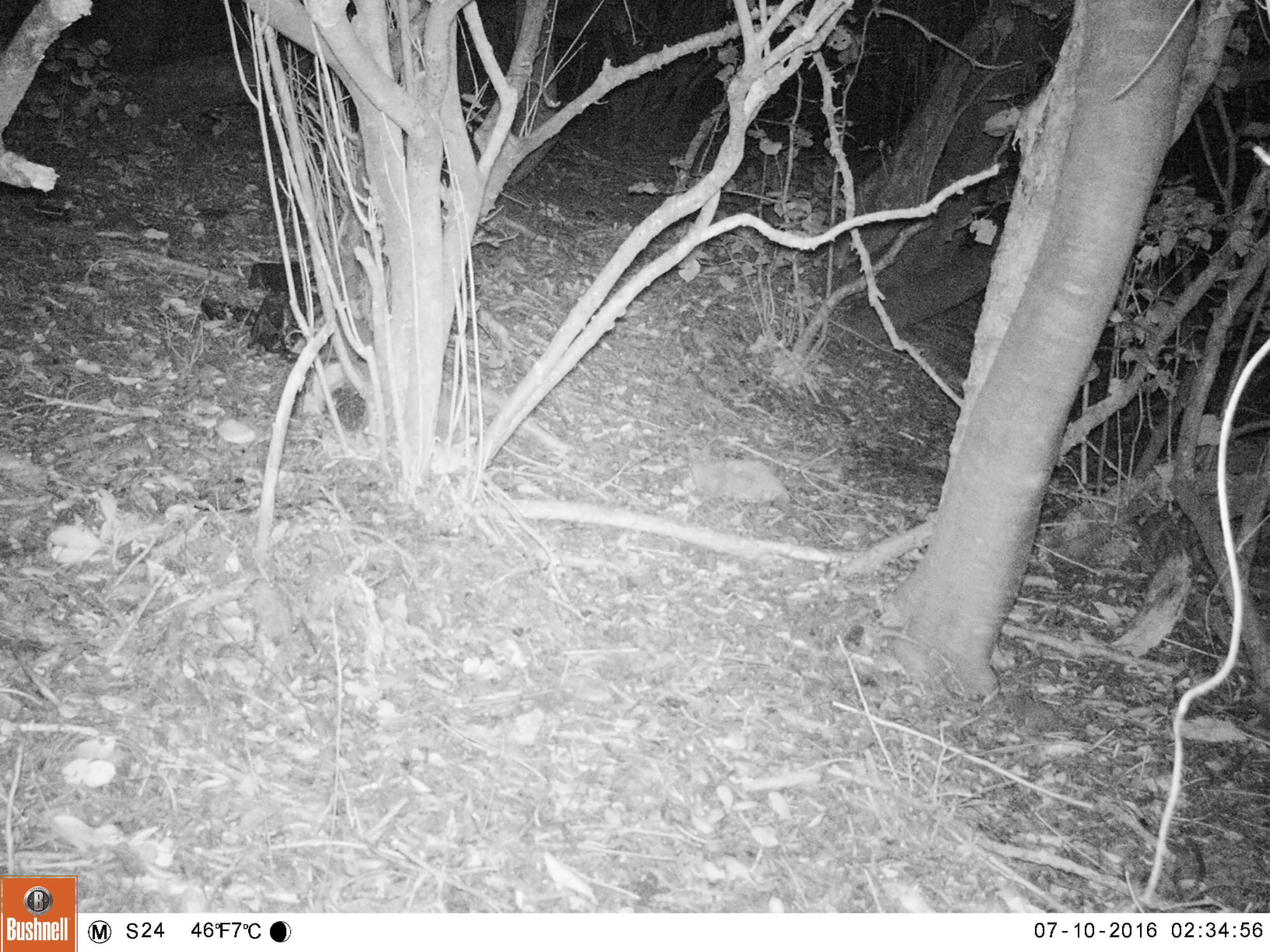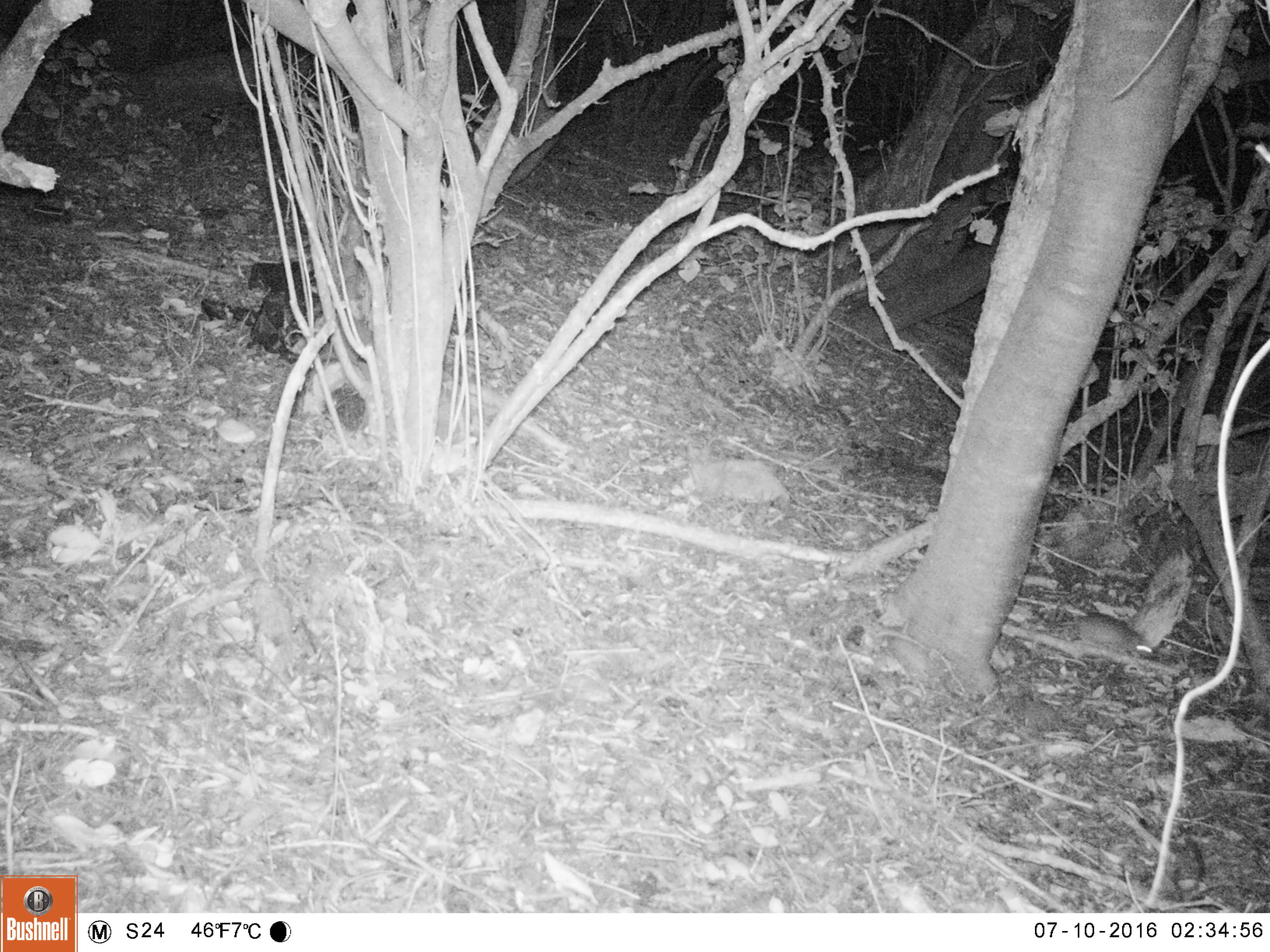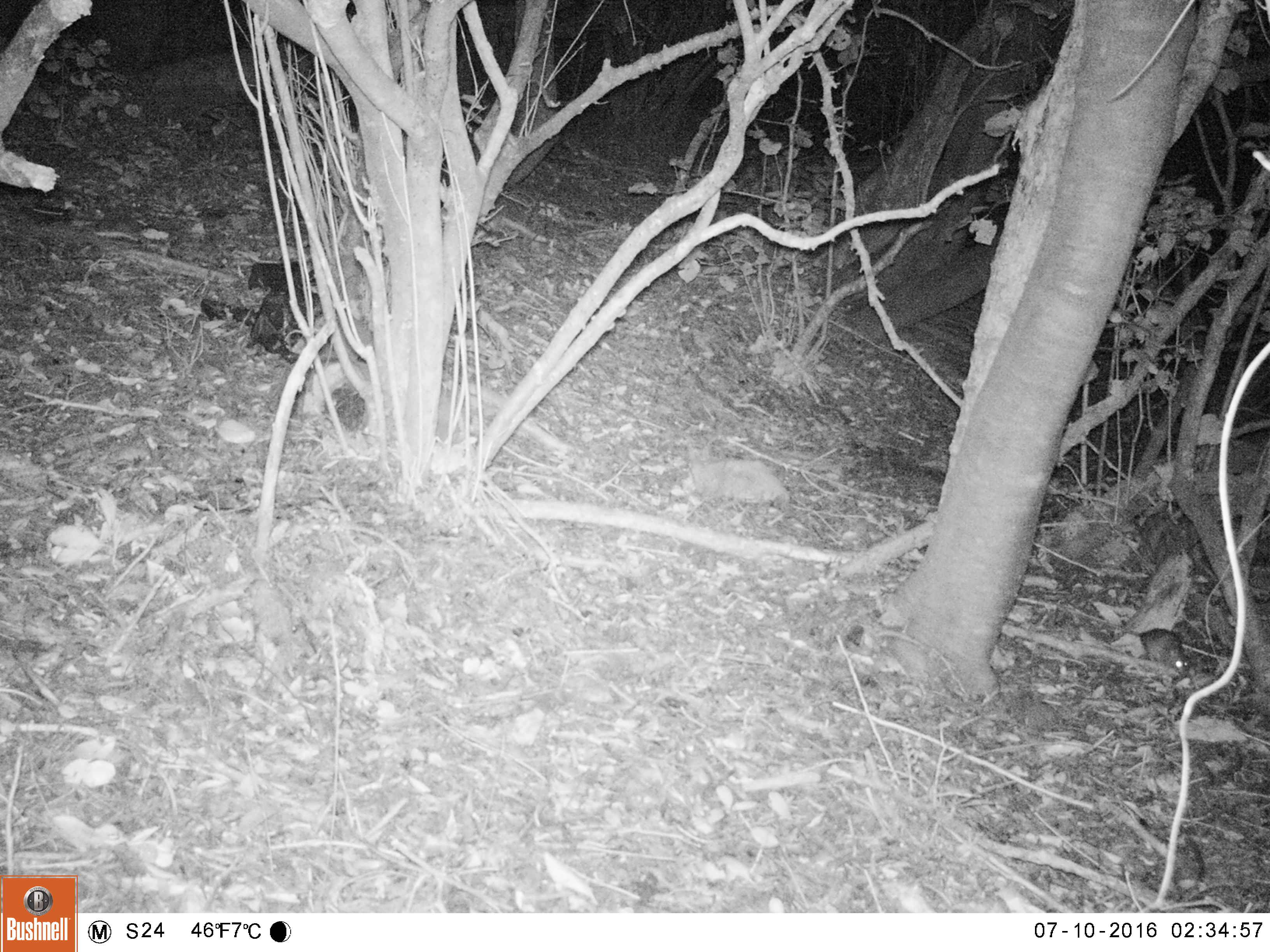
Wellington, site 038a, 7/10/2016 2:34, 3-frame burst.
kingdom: Animalia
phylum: Chordata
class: Mammalia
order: Rodentia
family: Muridae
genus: Rattus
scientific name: Rattus rattus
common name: ship rat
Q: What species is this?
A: Ship rat (Rattus rattus).